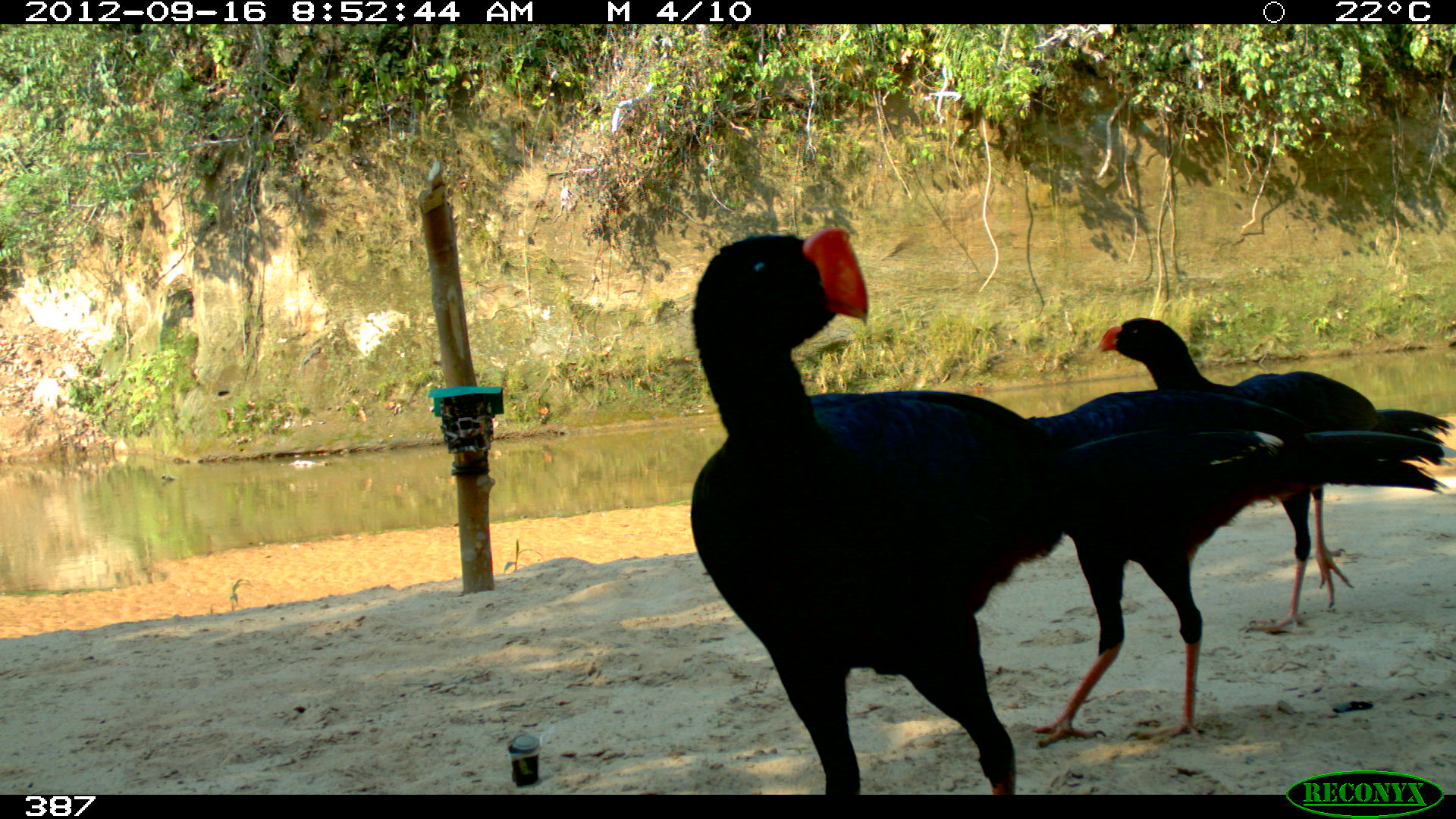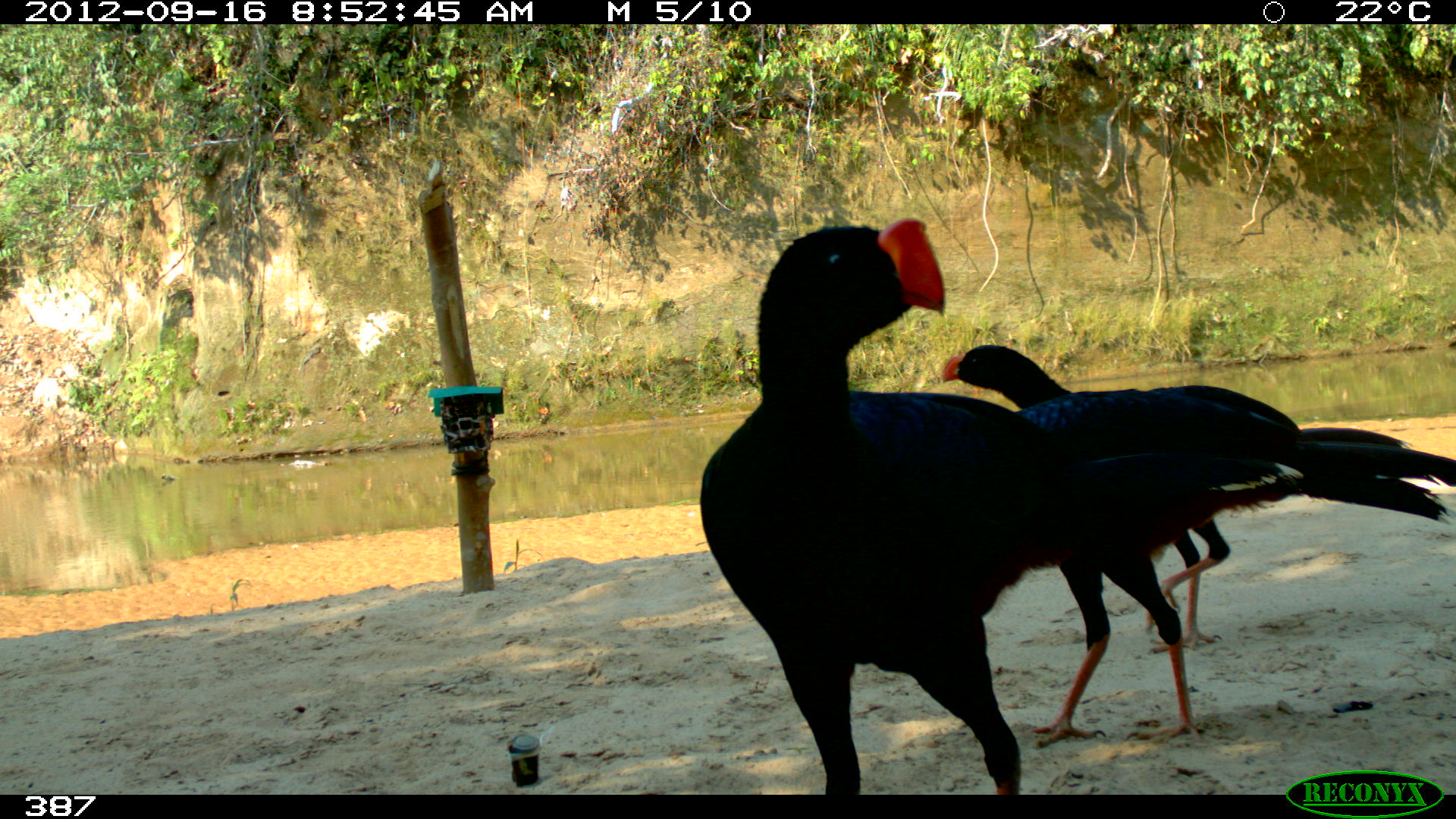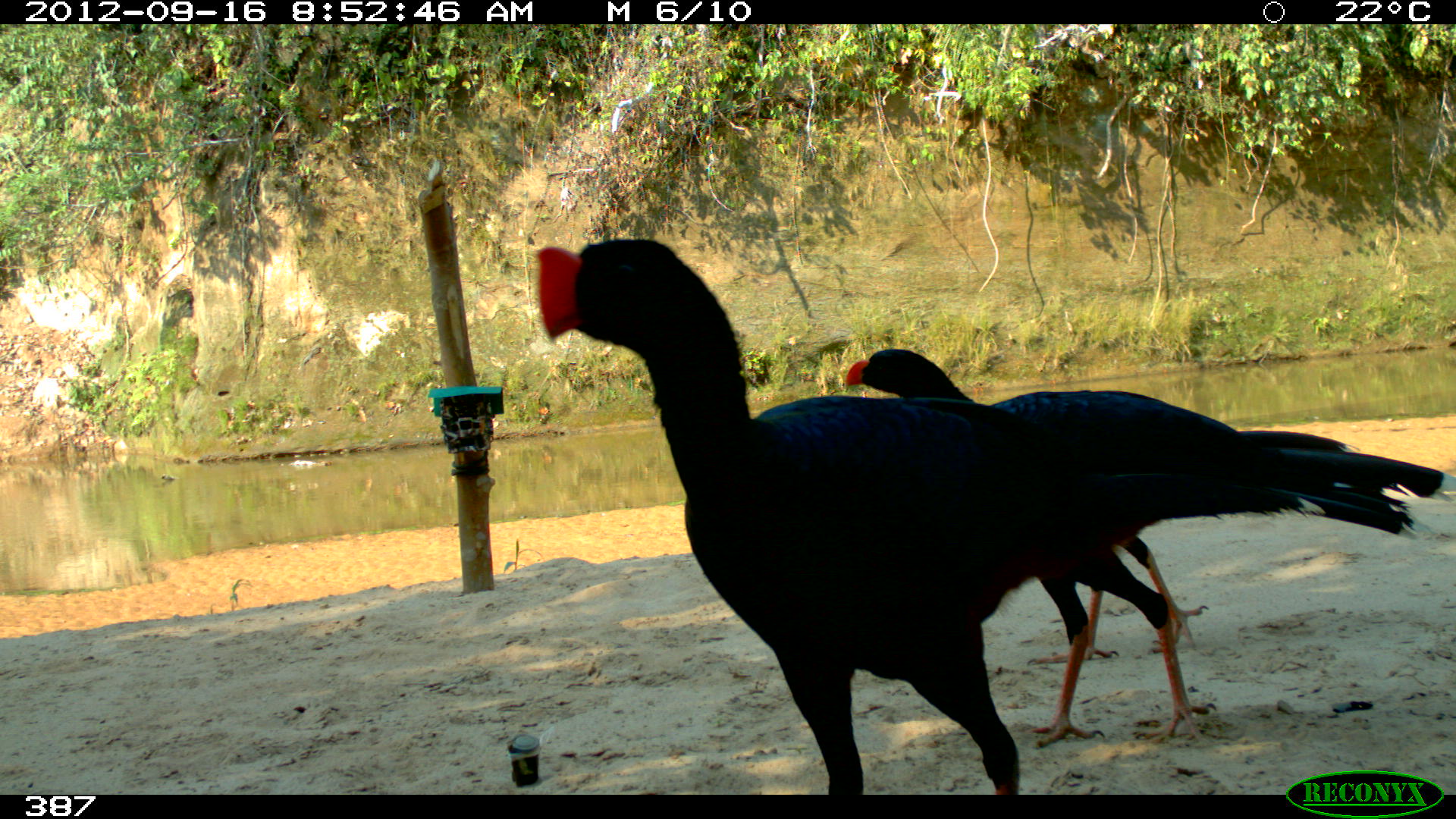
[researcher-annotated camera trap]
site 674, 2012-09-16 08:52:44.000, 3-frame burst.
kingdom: Animalia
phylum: Chordata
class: Aves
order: Galliformes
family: Cracidae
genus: Mitu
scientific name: Mitu tuberosum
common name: razor-billed curassow